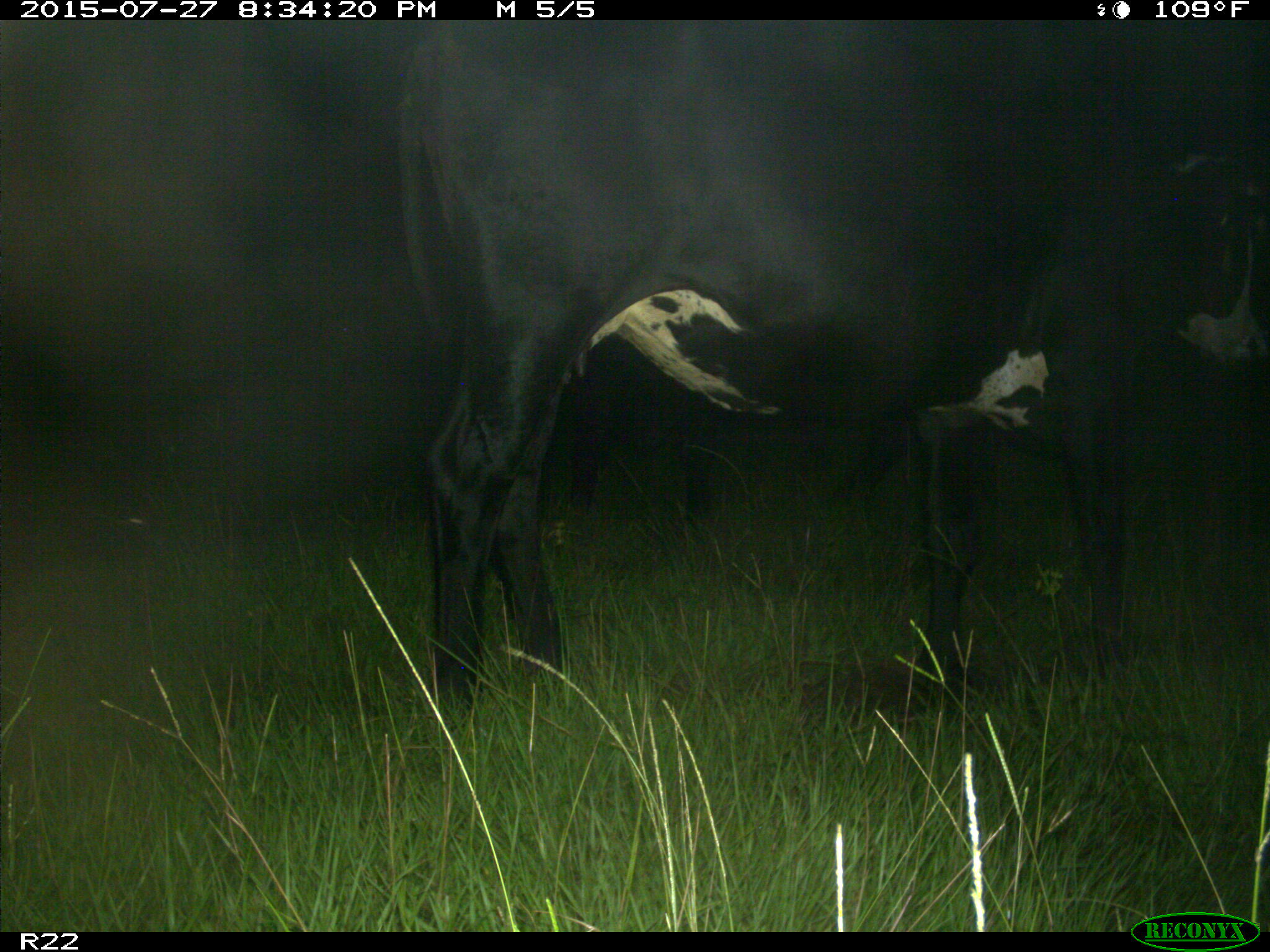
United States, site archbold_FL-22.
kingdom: Animalia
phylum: Chordata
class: Mammalia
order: Artiodactyla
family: Bovidae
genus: Bos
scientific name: Bos taurus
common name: domestic cow